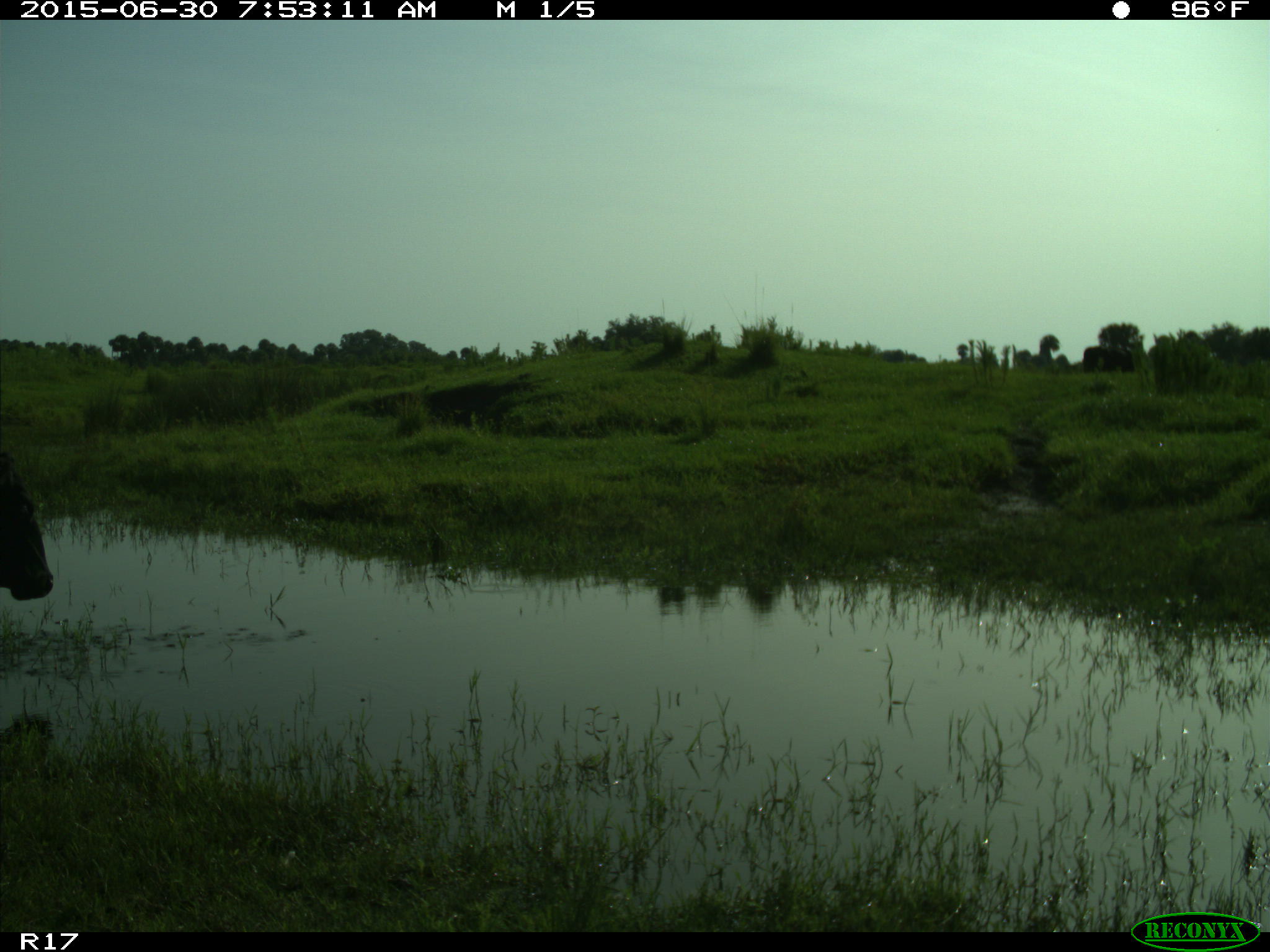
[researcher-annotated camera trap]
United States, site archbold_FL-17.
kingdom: Animalia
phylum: Chordata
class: Mammalia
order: Artiodactyla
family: Bovidae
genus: Bos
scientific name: Bos taurus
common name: domestic cow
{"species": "Bos taurus (domestic cow)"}